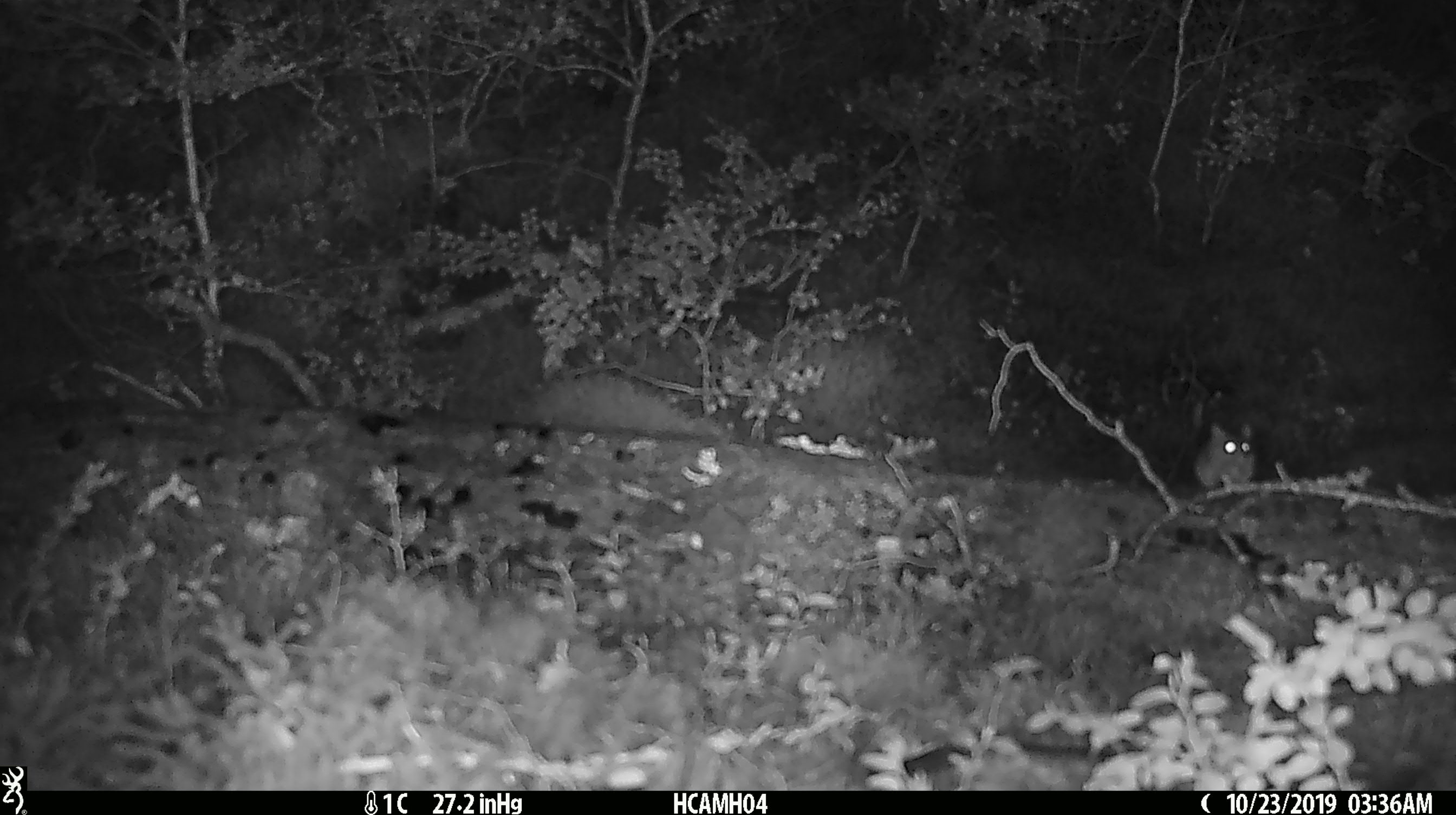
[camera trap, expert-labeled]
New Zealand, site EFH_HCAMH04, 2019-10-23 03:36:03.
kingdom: Animalia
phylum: Chordata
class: Mammalia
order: Rodentia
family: Muridae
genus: Mus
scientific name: Mus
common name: mouse